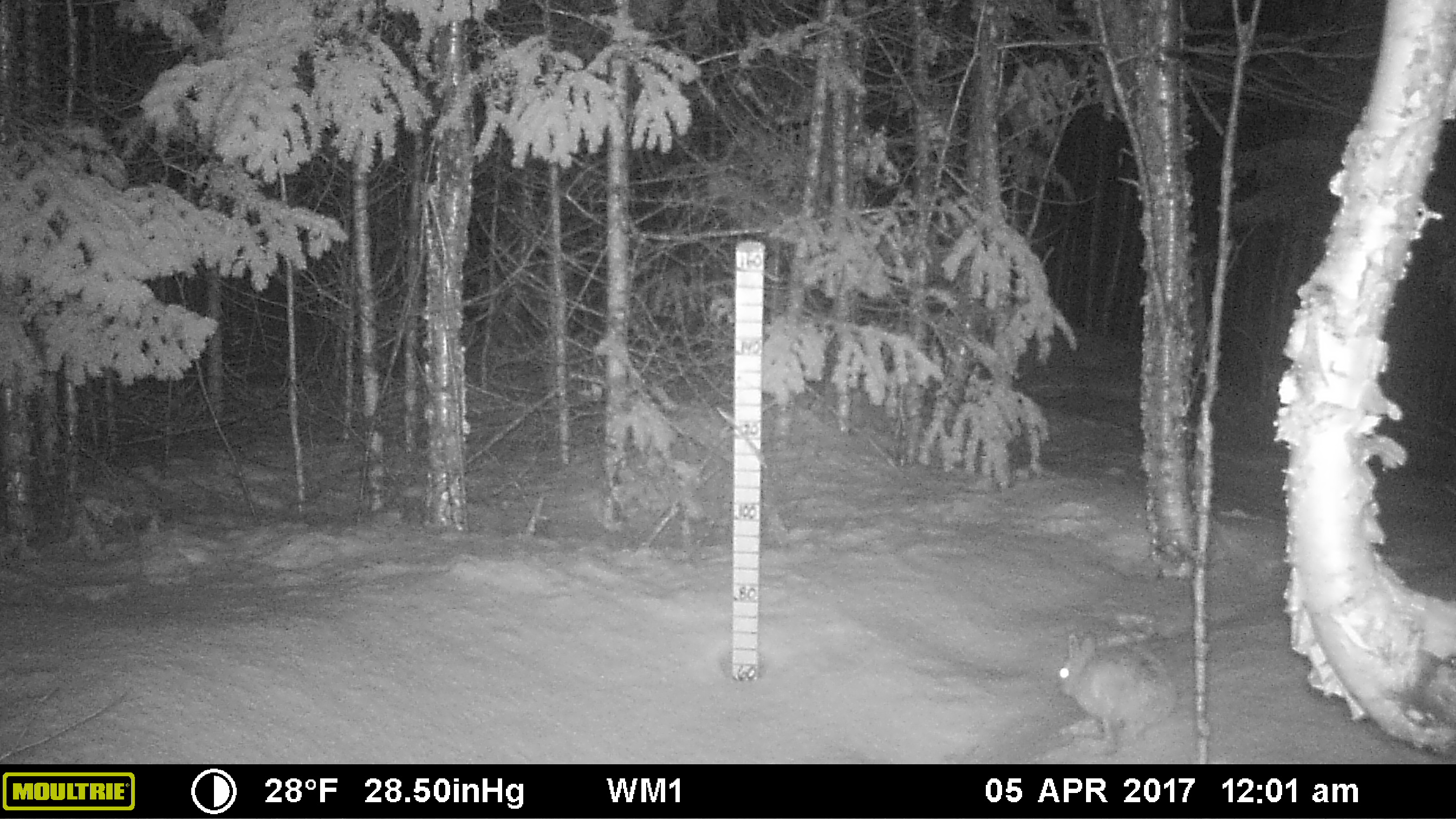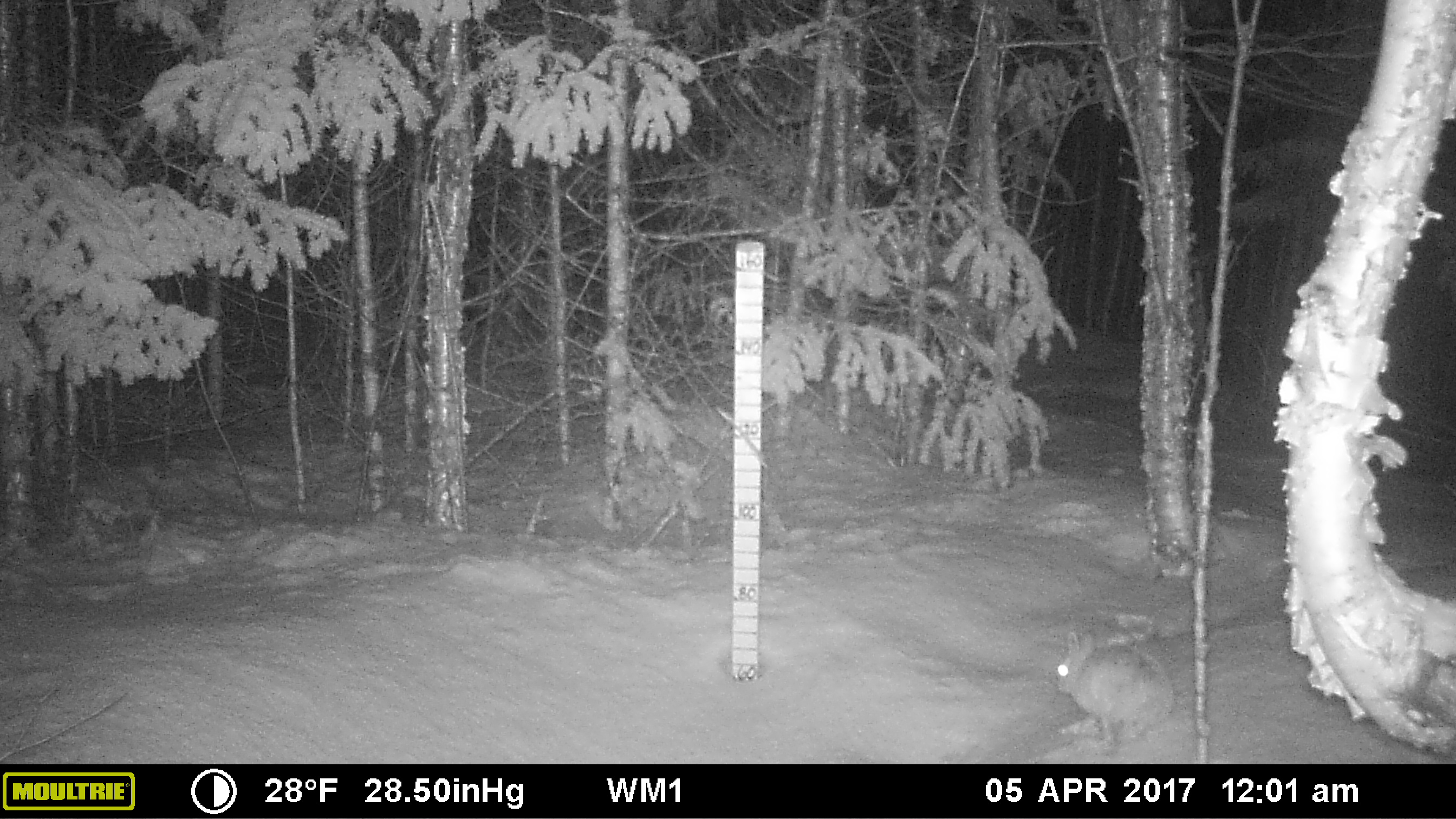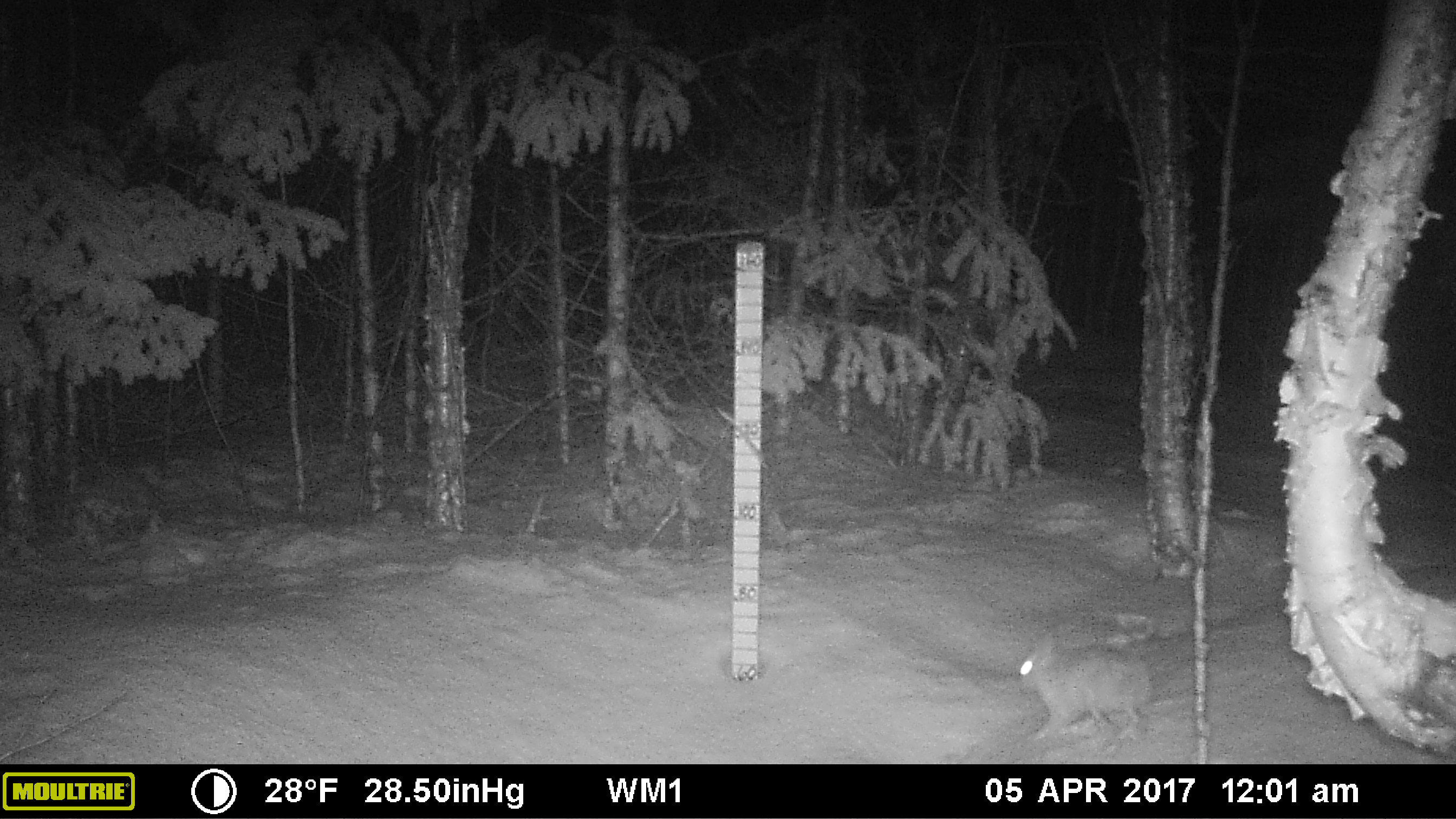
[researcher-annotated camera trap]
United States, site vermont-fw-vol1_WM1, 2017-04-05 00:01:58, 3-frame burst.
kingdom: Animalia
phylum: Chordata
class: Mammalia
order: Lagomorpha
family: Leporidae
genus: Lepus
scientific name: Lepus americanus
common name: snowshoe hare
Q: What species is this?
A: Snowshoe hare (Lepus americanus).